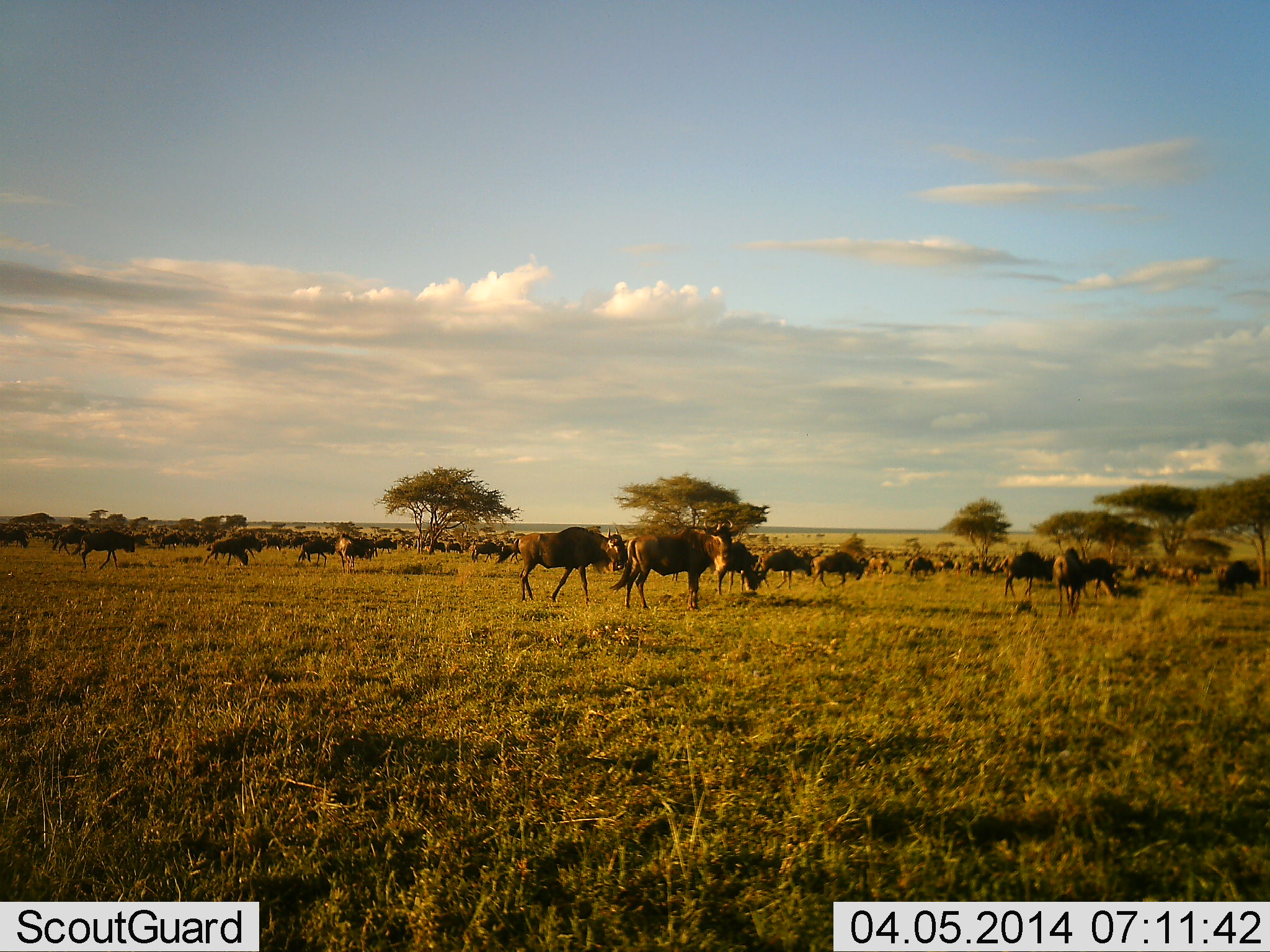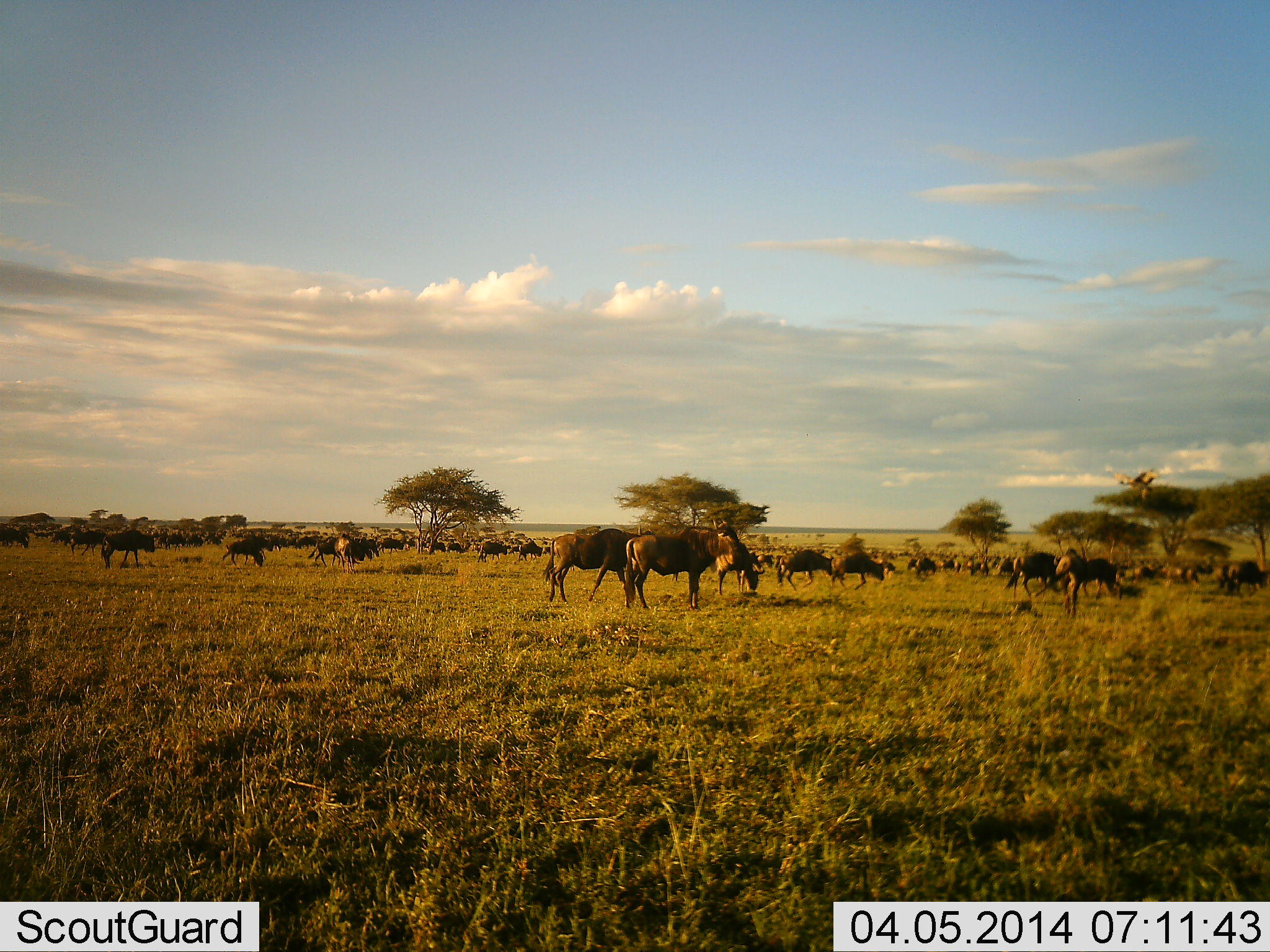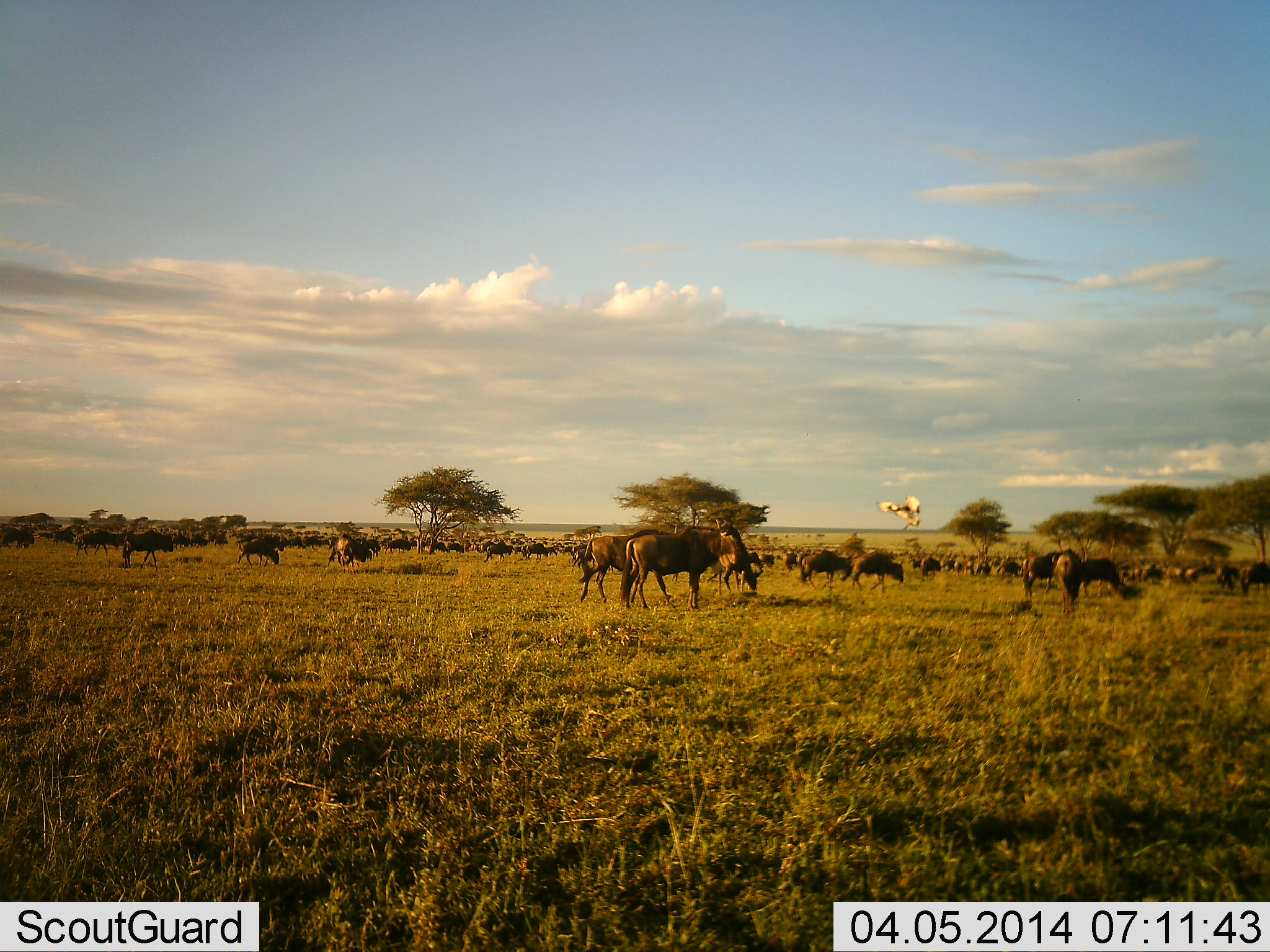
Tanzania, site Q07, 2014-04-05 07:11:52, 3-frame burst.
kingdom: Animalia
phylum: Chordata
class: Mammalia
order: Artiodactyla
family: Bovidae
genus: Connochaetes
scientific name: Connochaetes taurinus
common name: blue wildebeest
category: wildebeest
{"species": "wildebeest (blue wildebeest) (Connochaetes taurinus)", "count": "51+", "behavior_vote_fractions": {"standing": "46%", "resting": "8%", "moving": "68%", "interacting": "11%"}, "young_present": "0%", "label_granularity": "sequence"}